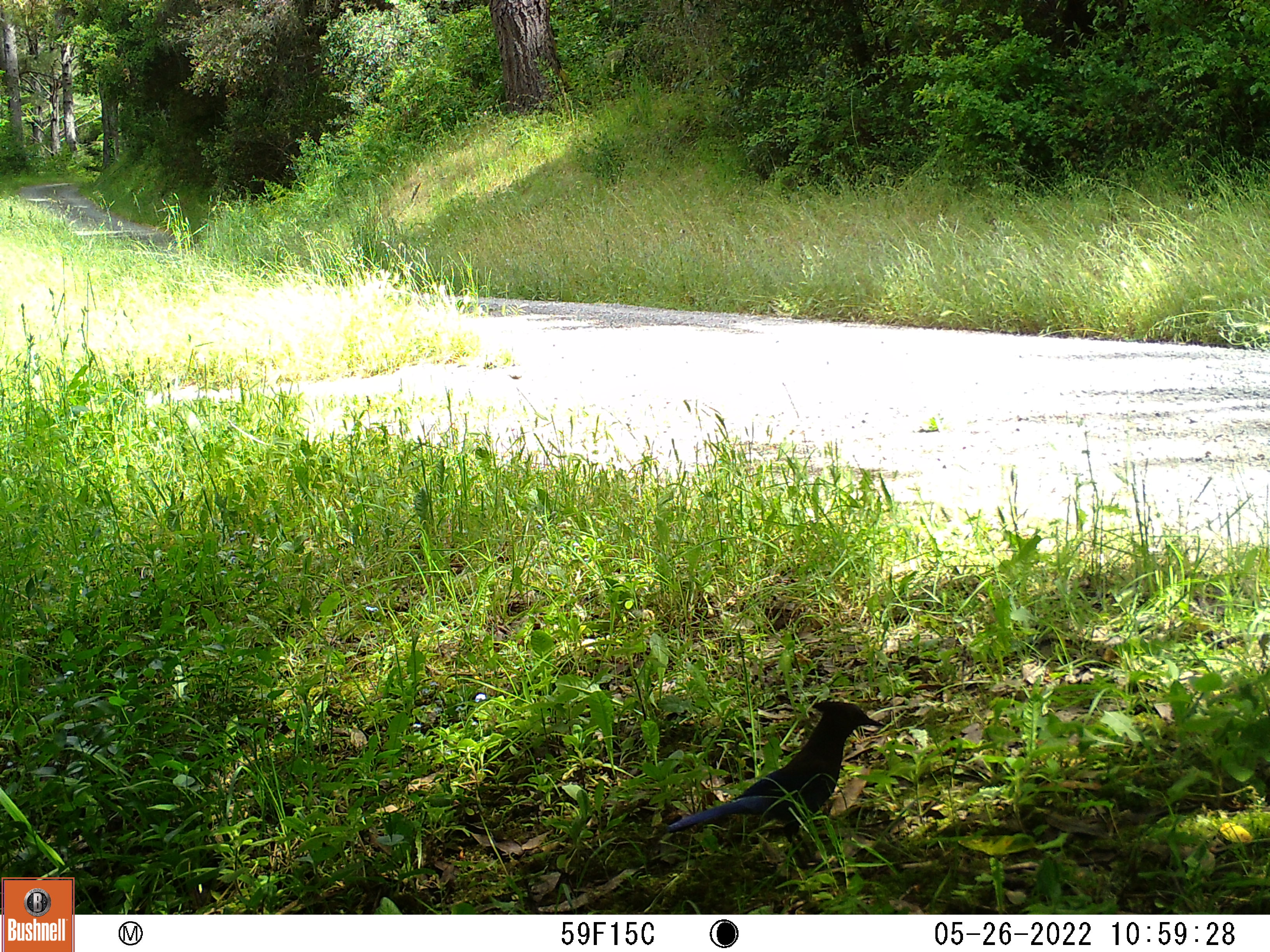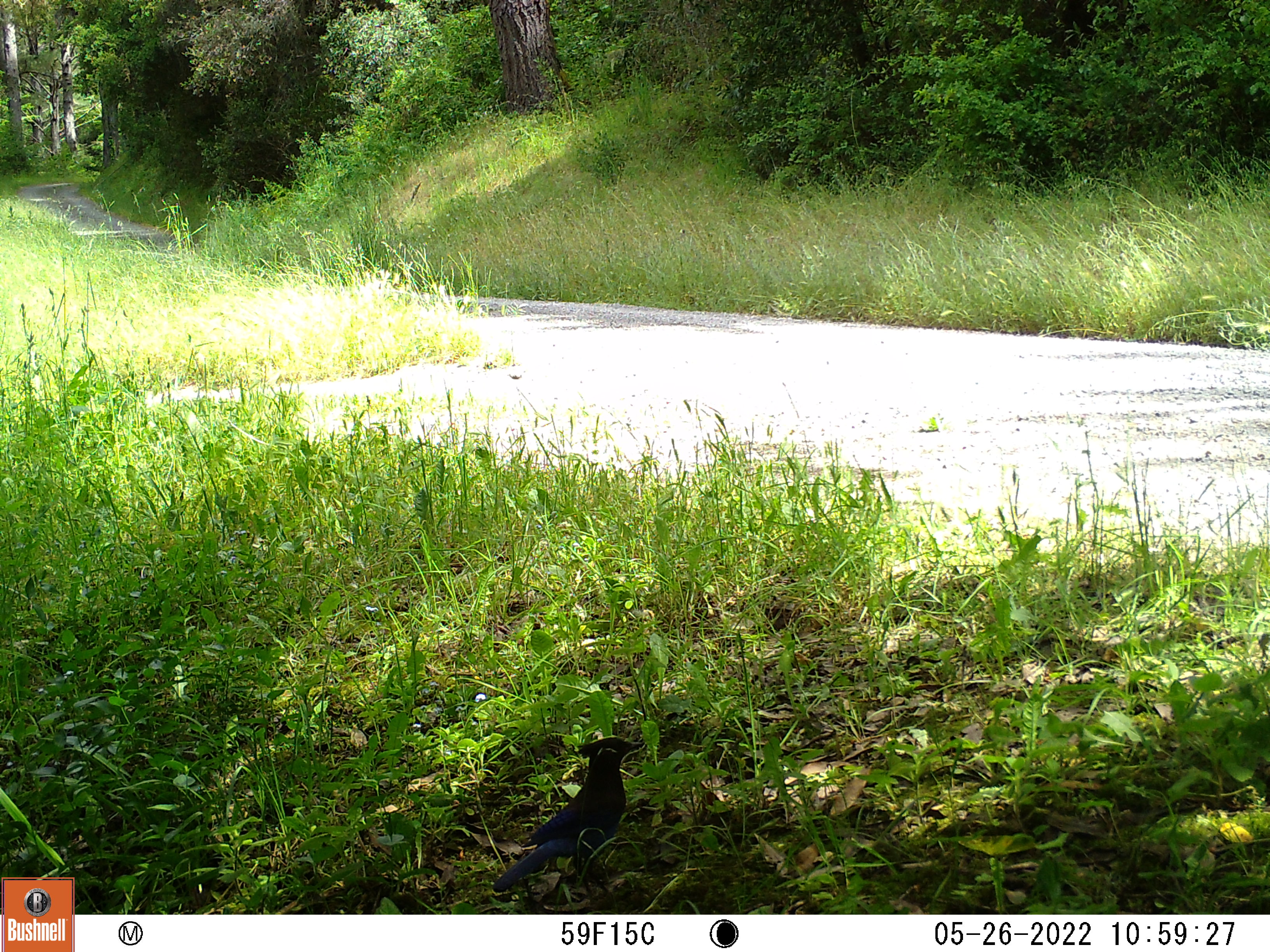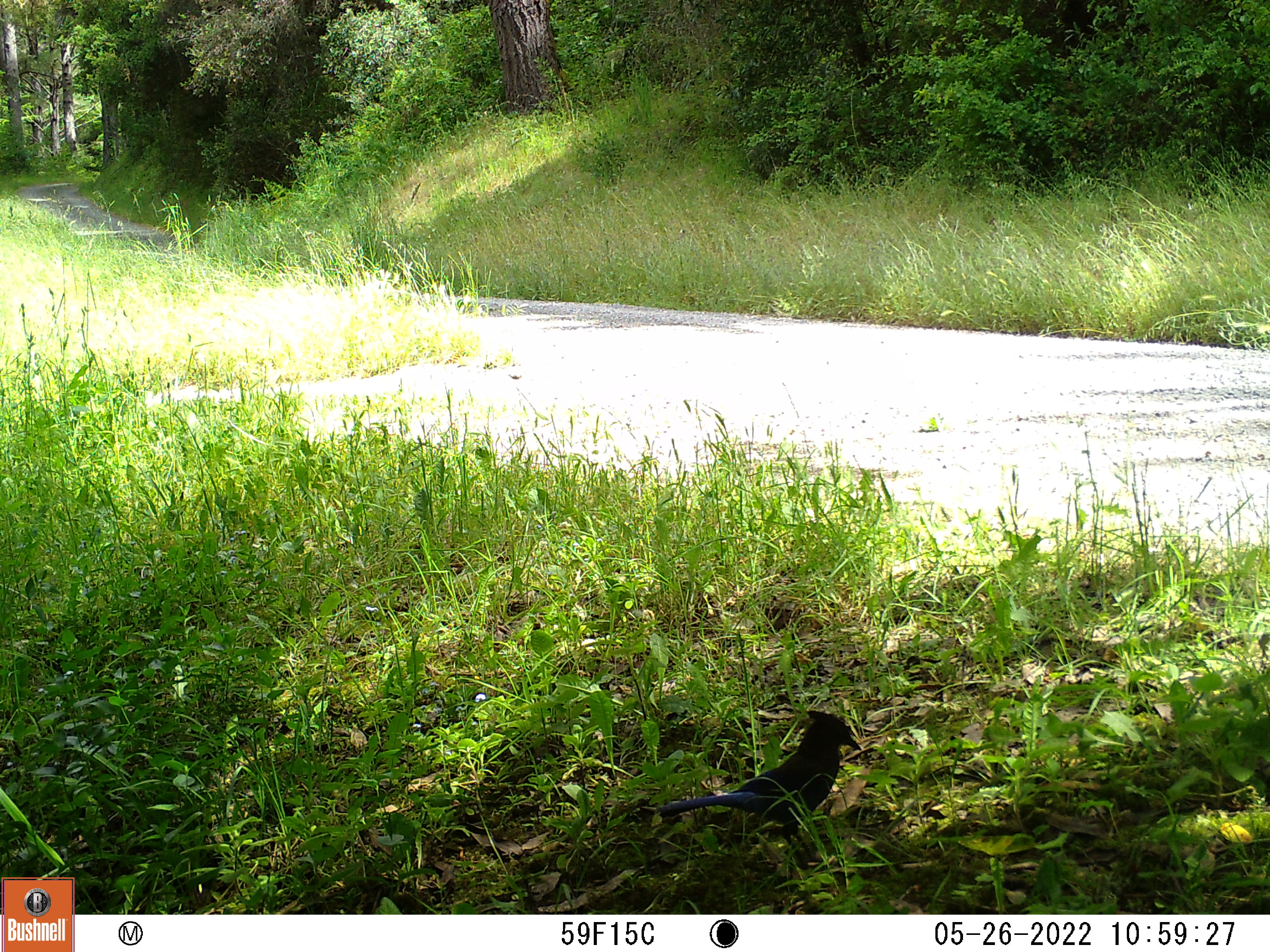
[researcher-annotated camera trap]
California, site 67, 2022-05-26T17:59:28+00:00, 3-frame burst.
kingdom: Animalia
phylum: Chordata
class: Aves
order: Passeriformes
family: Corvidae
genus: Cyanocitta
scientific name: Cyanocitta stelleri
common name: steller's jay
Steller's jay (Cyanocitta stelleri).